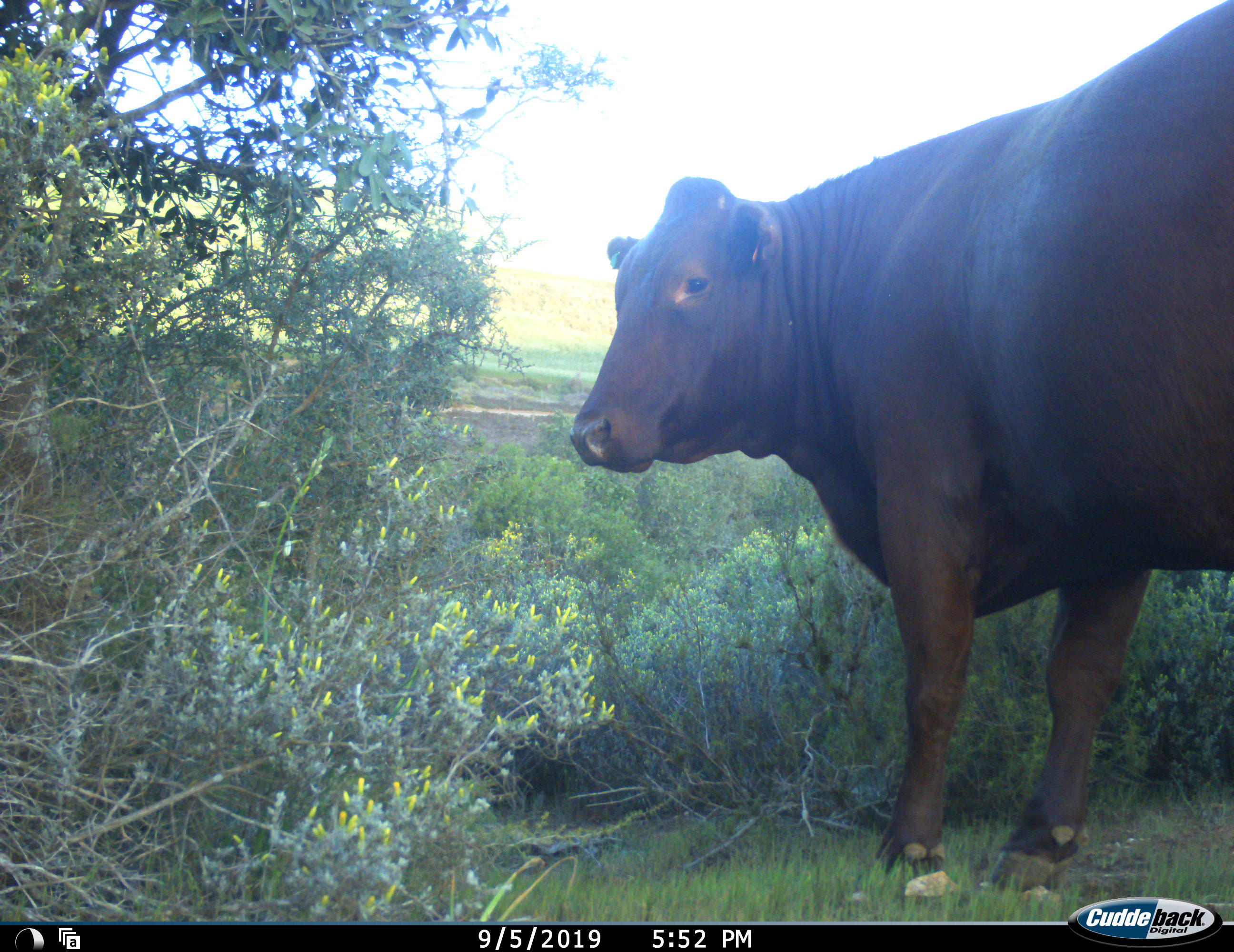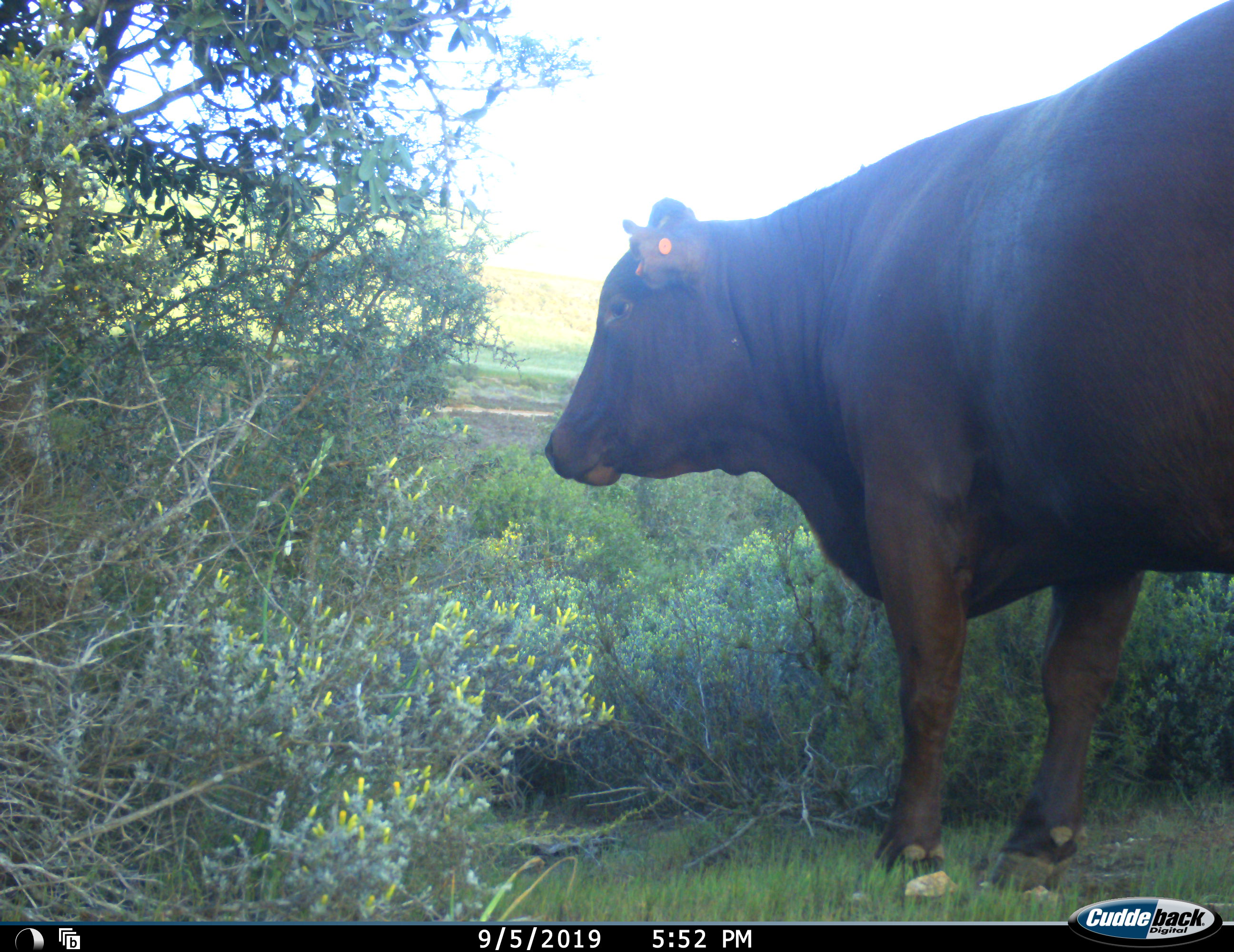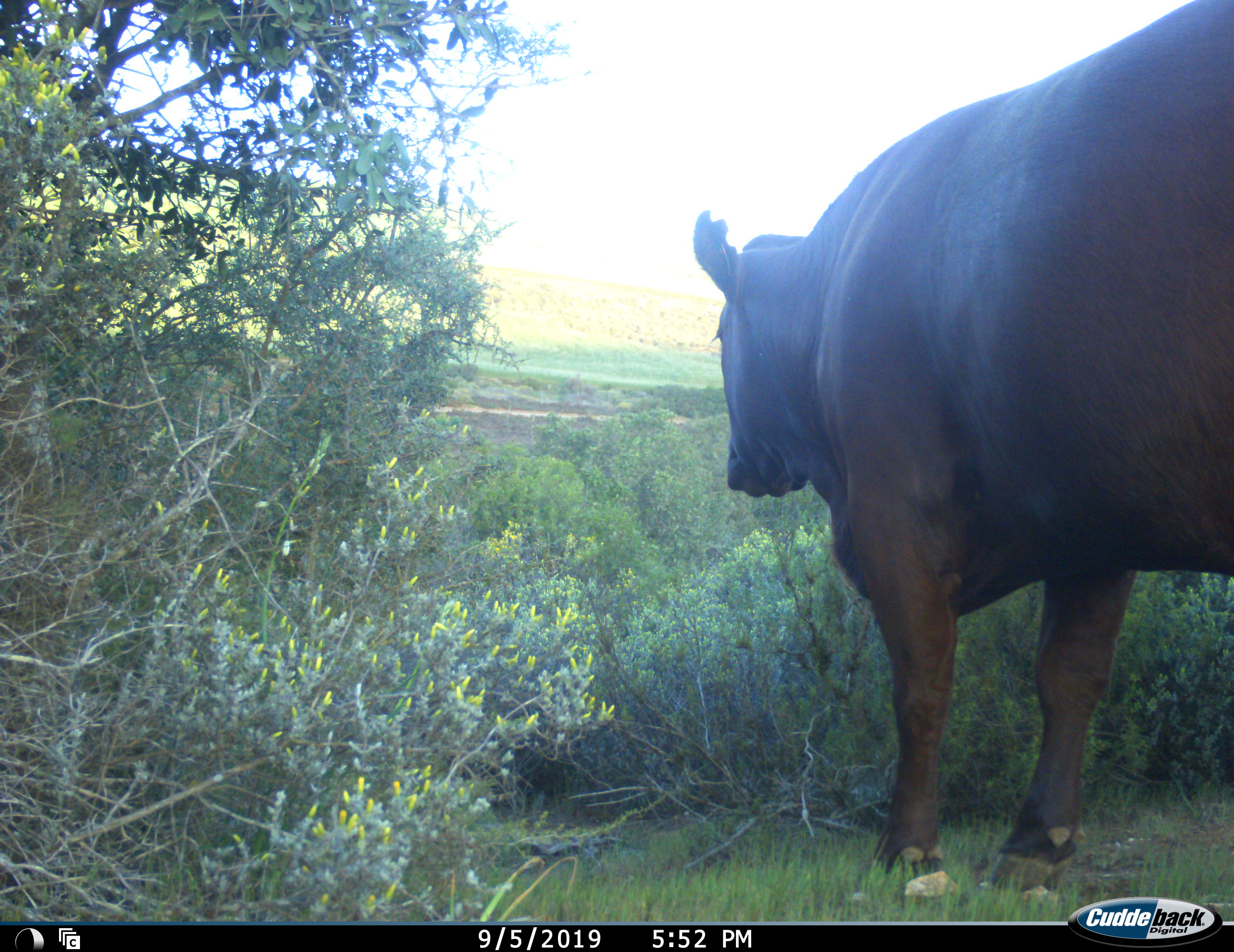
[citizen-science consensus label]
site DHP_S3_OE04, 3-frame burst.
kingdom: Animalia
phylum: Chordata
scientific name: Vertebrata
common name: domestic animal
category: domesticanimal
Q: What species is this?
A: Domesticanimal (domestic animal) (Vertebrata).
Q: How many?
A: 1.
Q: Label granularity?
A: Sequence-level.